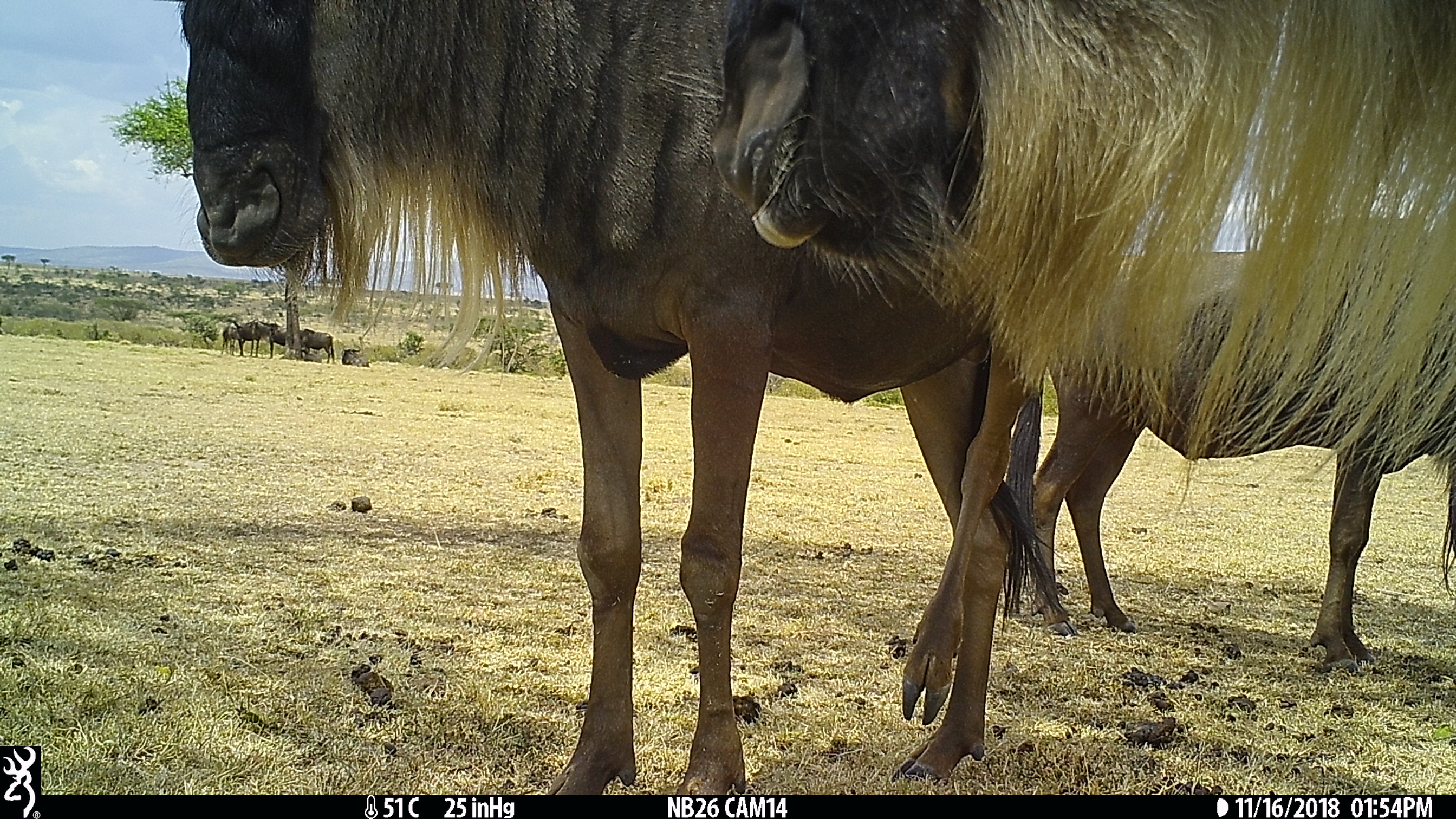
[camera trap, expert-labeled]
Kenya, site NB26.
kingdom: Animalia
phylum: Chordata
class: Mammalia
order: Artiodactyla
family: Bovidae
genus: Connochaetes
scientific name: Connochaetes taurinus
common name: blue wildebeest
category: wildebeest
Wildebeest (blue wildebeest) (Connochaetes taurinus).